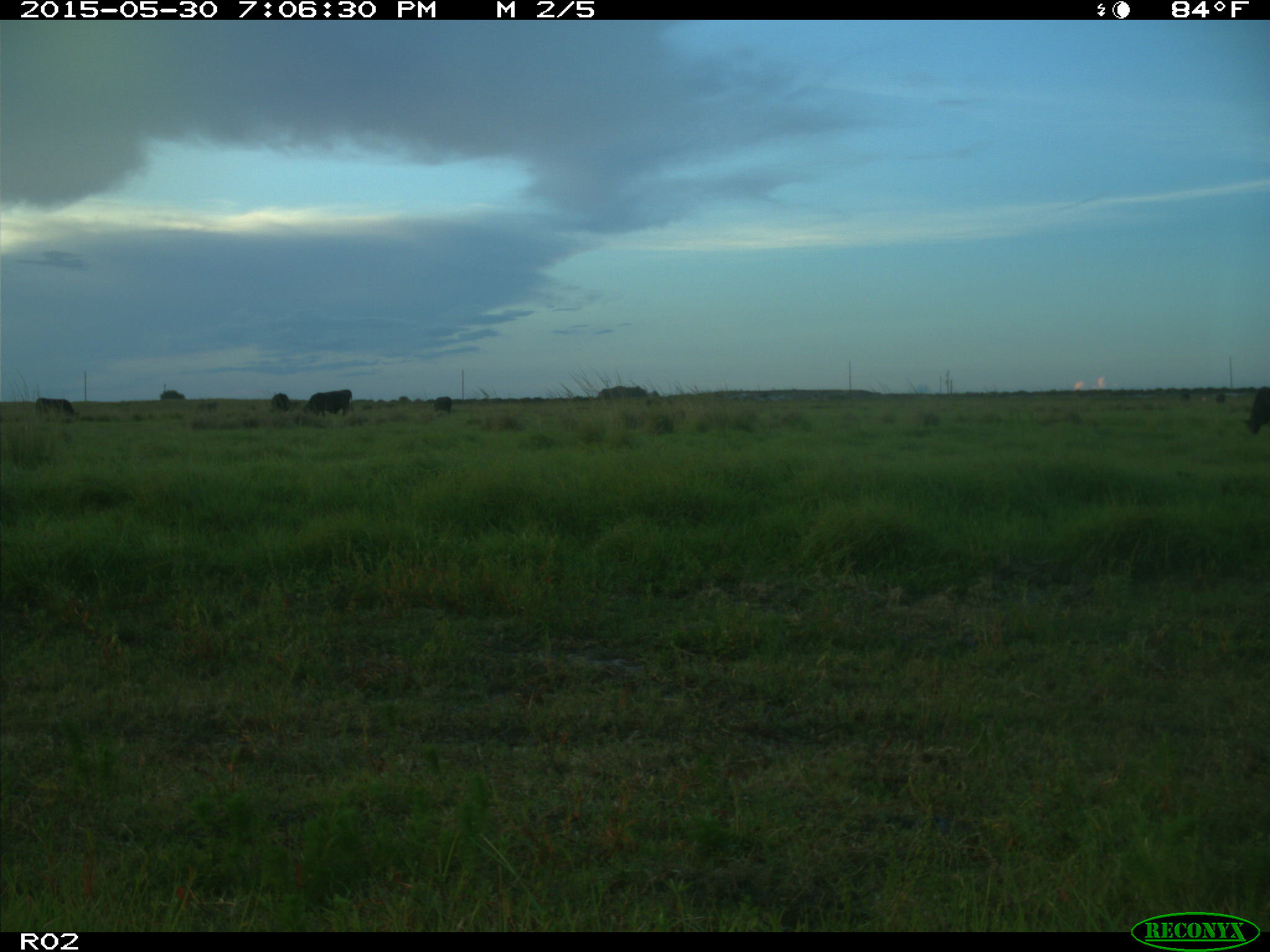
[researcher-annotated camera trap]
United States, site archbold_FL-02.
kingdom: Animalia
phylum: Chordata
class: Mammalia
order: Artiodactyla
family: Bovidae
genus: Bos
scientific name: Bos taurus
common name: domestic cow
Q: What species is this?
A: Bos taurus (domestic cow).